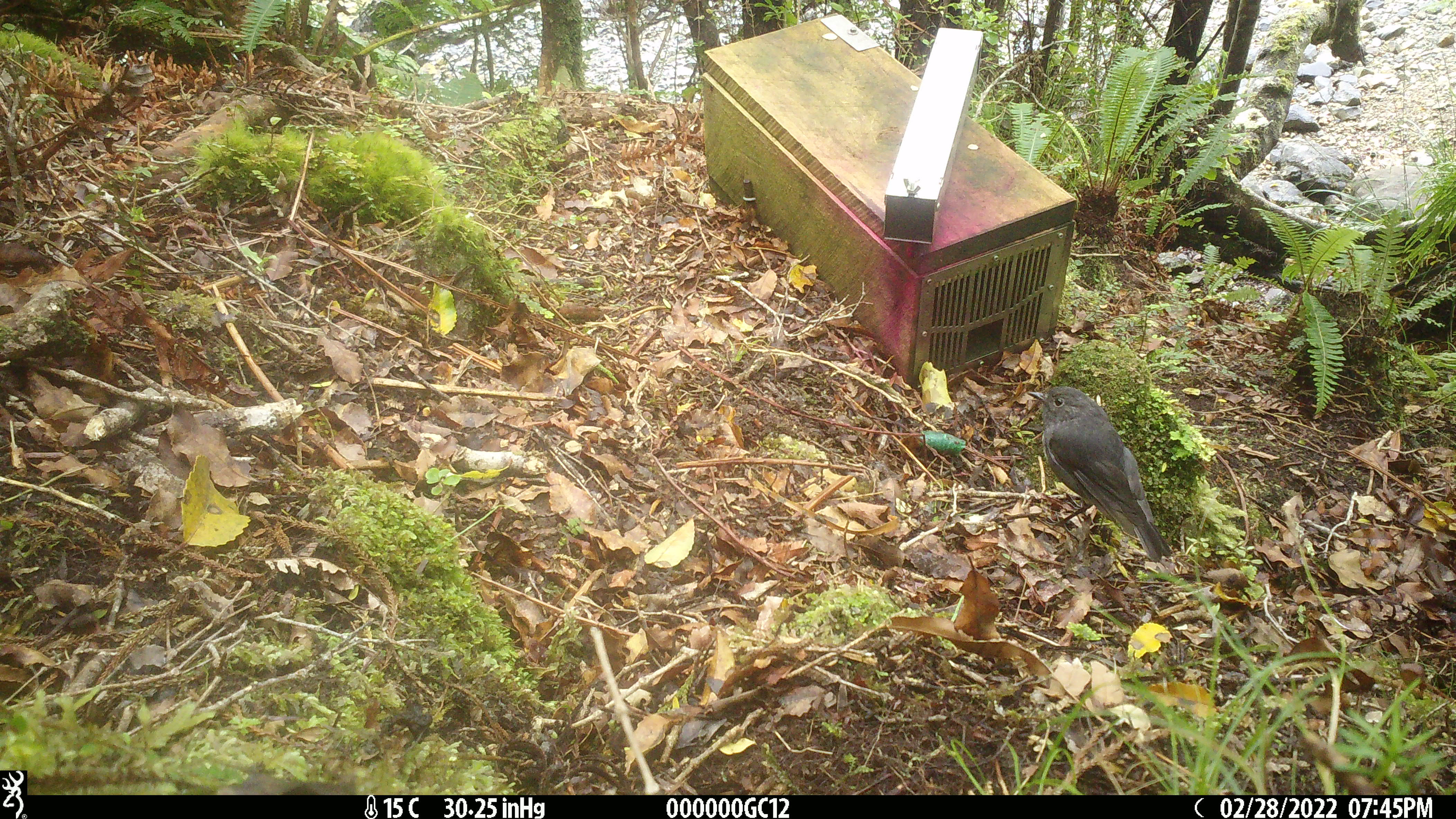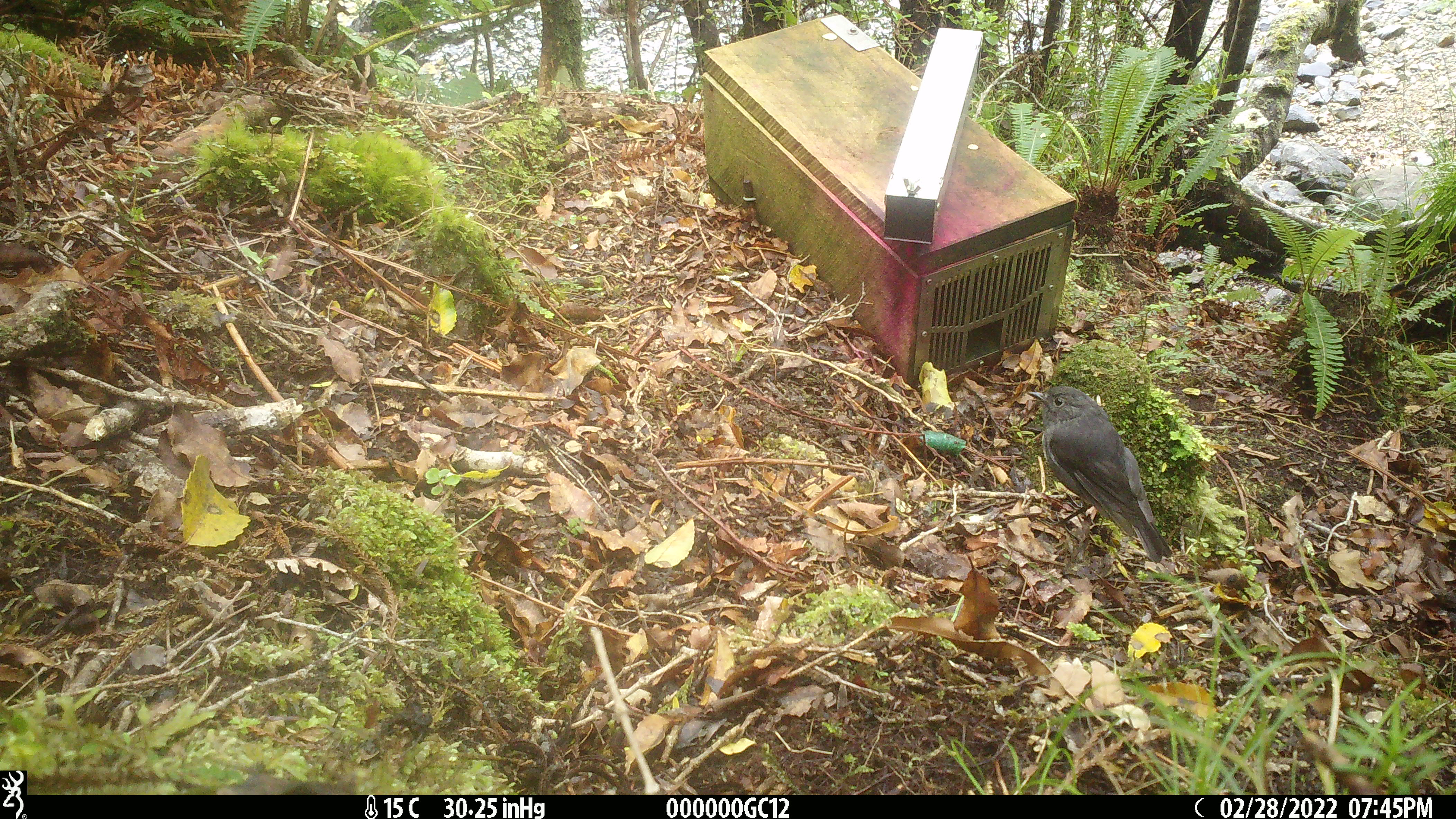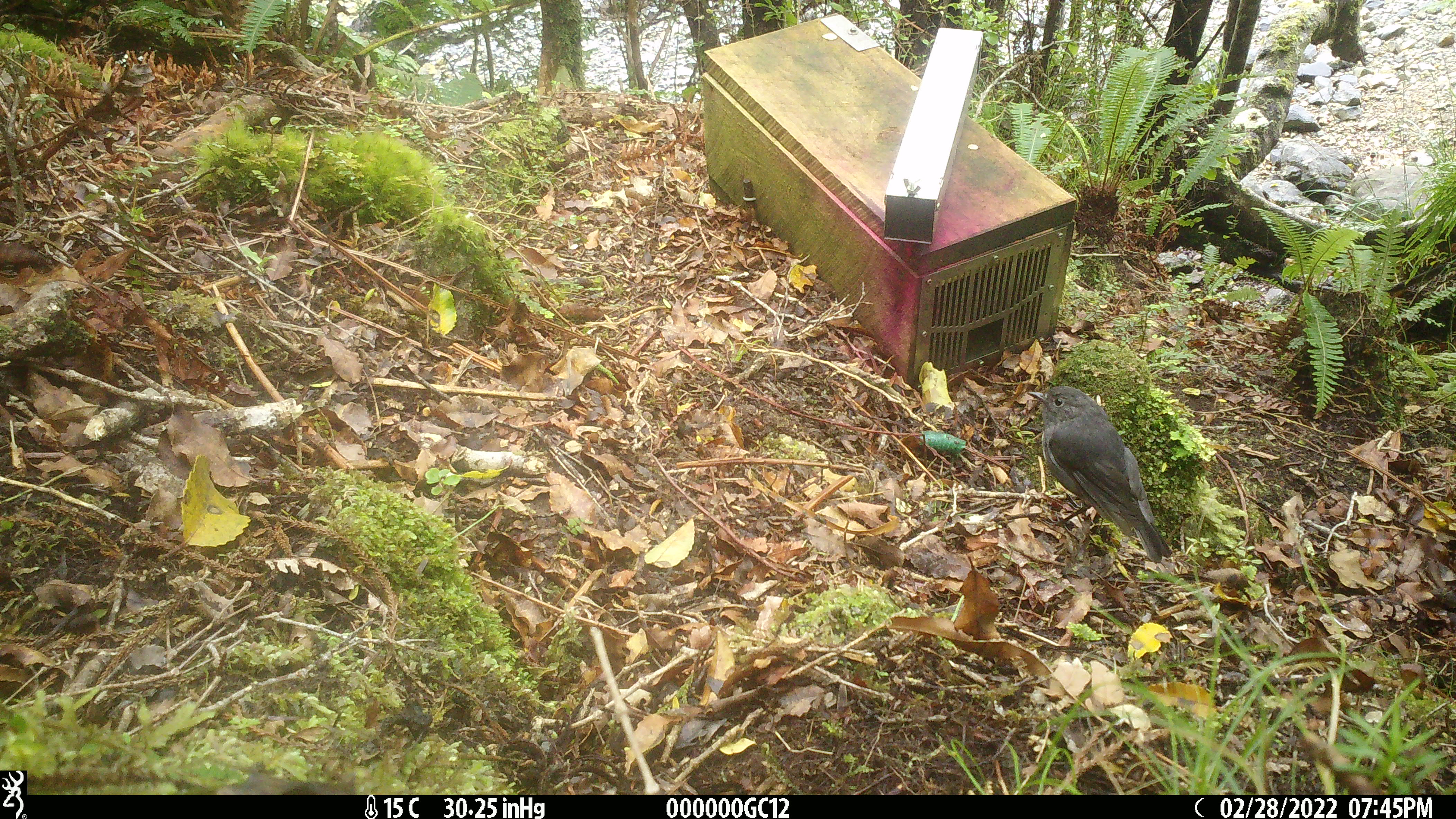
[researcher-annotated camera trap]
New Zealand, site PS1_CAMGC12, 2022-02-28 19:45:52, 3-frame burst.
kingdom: Animalia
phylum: Chordata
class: Aves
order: Passeriformes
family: Petroicidae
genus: Petroica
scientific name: Petroica australis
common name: new zealand robin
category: robin